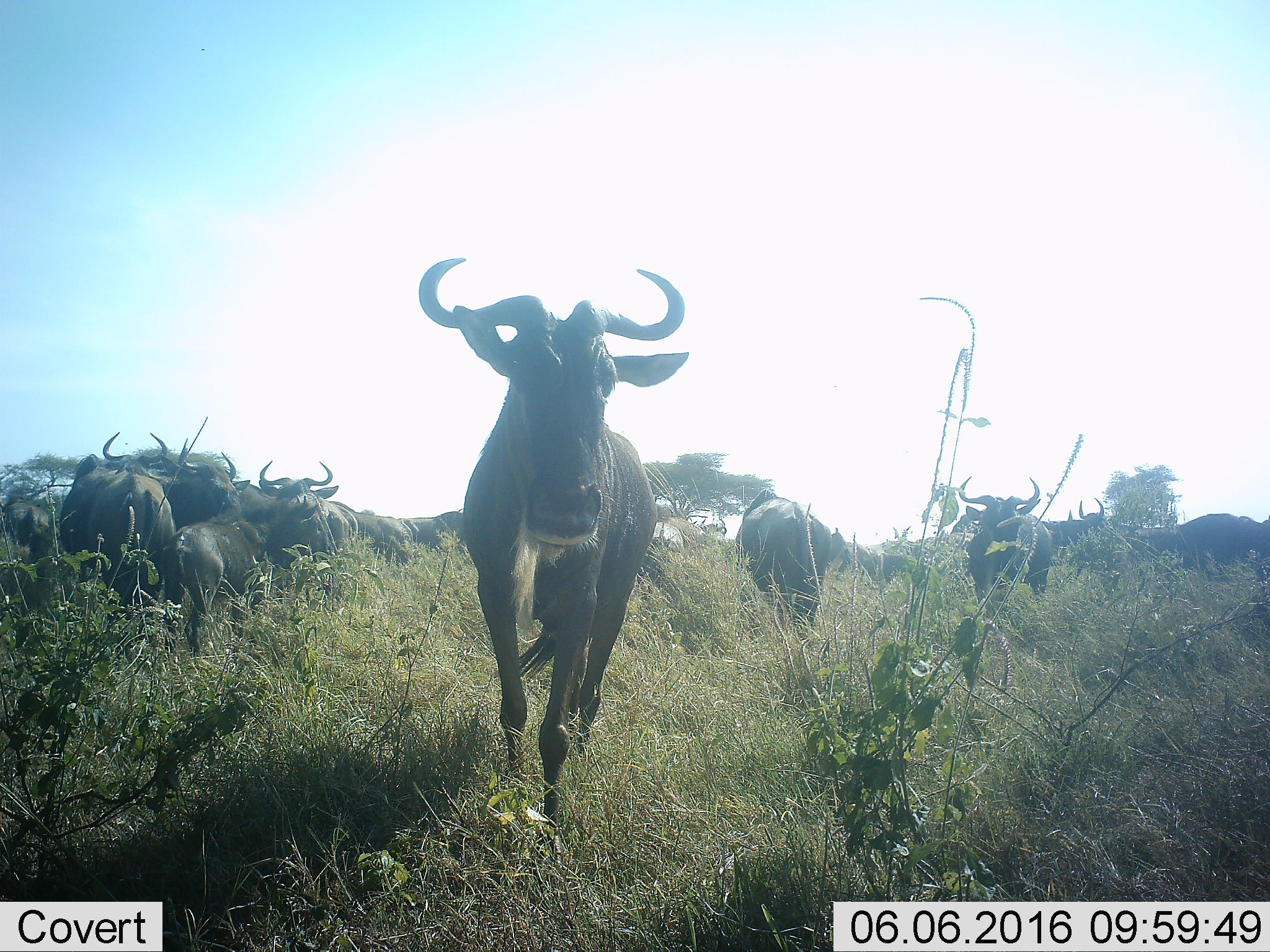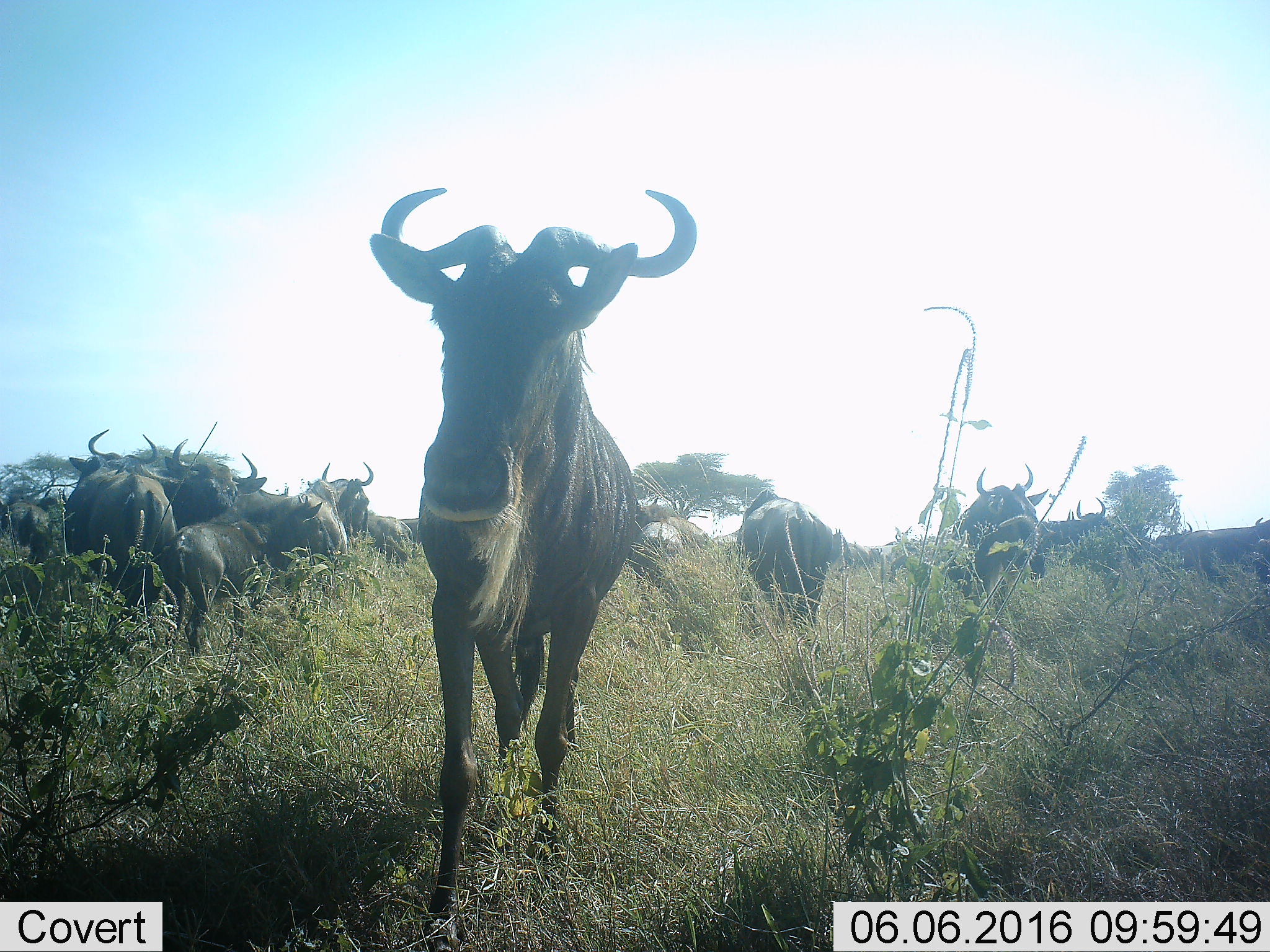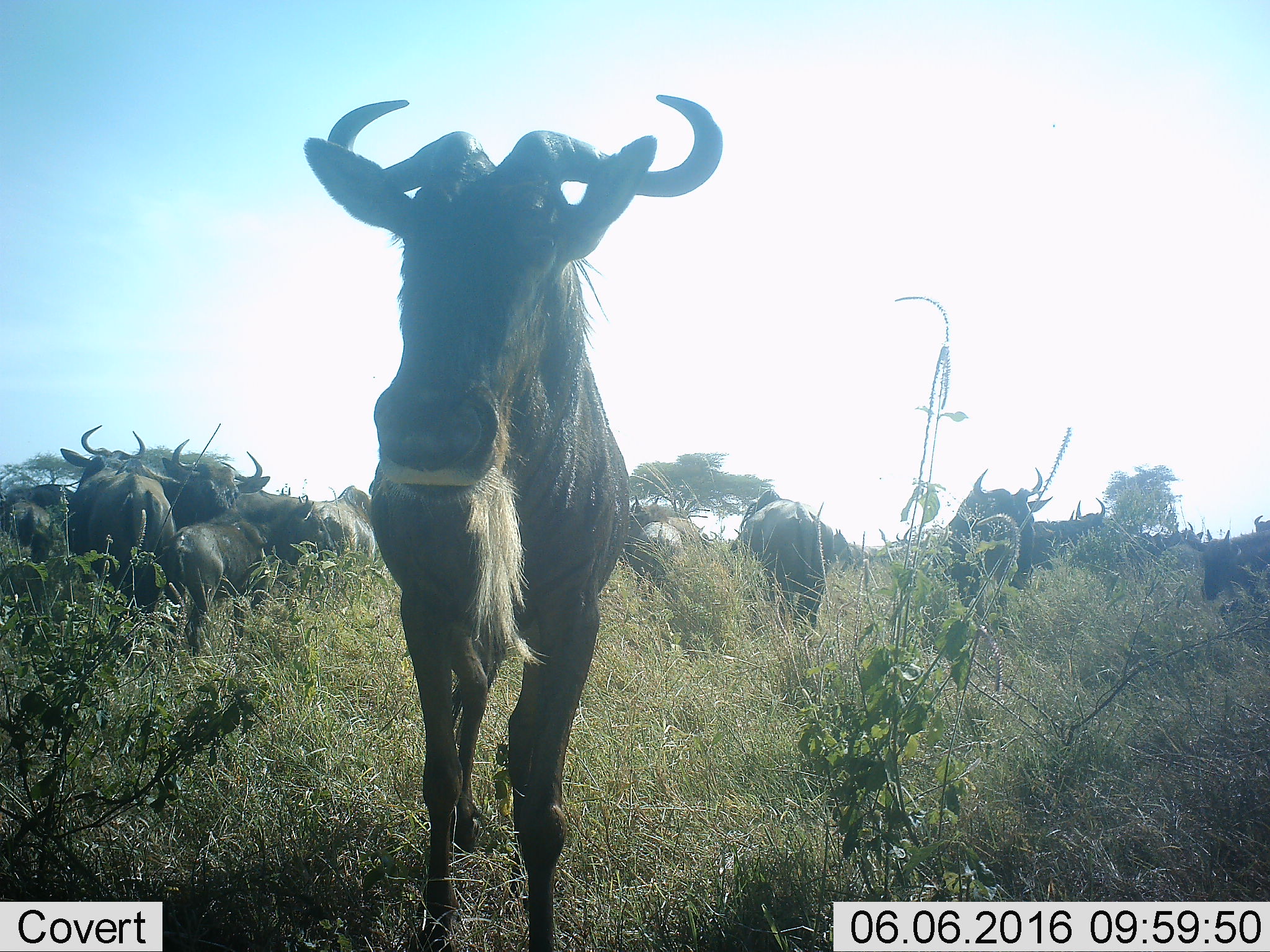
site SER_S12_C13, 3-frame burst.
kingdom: Animalia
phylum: Chordata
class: Mammalia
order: Artiodactyla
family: Bovidae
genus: Connochaetes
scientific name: Connochaetes taurinus taurinus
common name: blue wildebeest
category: wildebeestblue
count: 11-50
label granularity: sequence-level